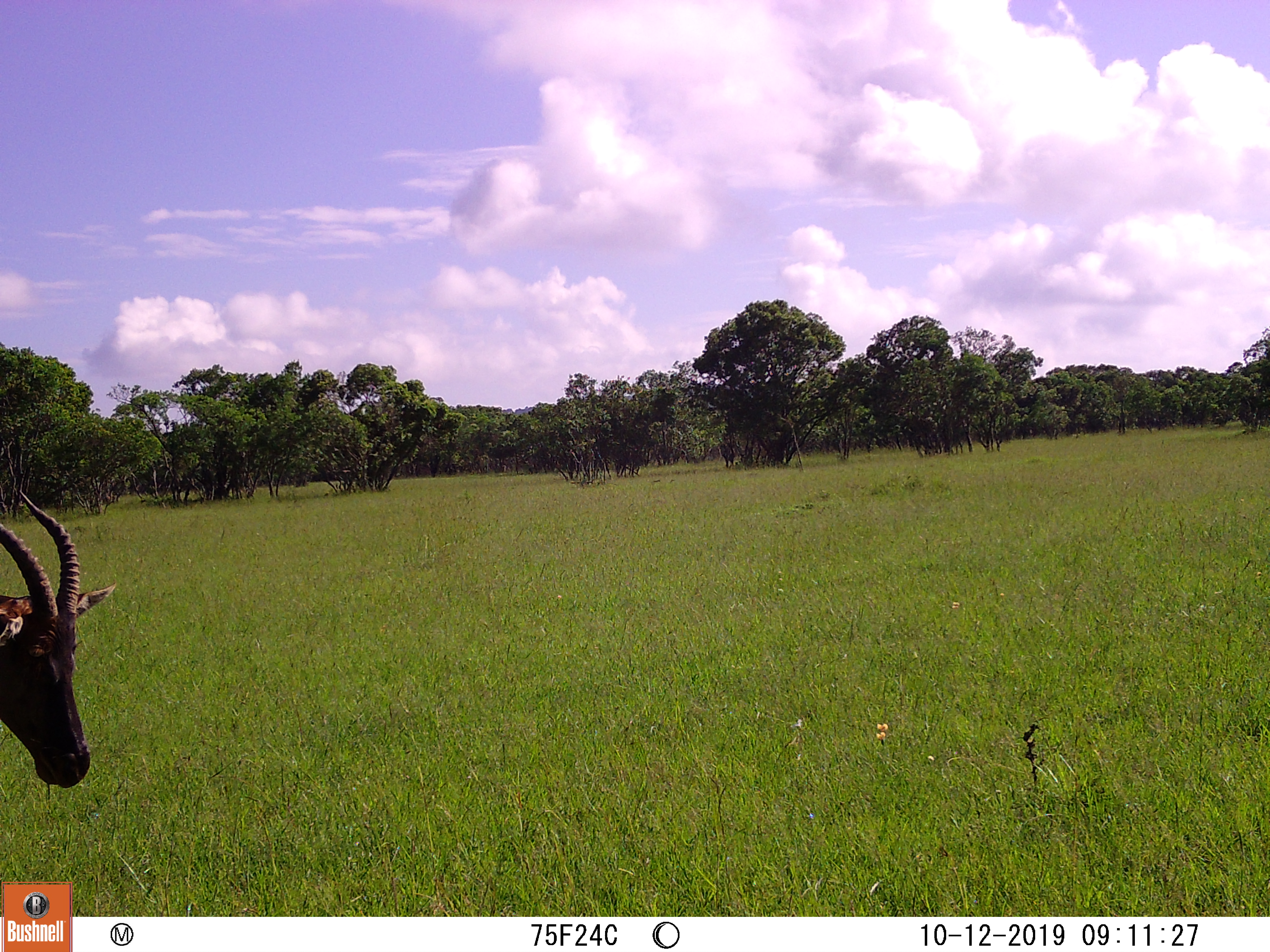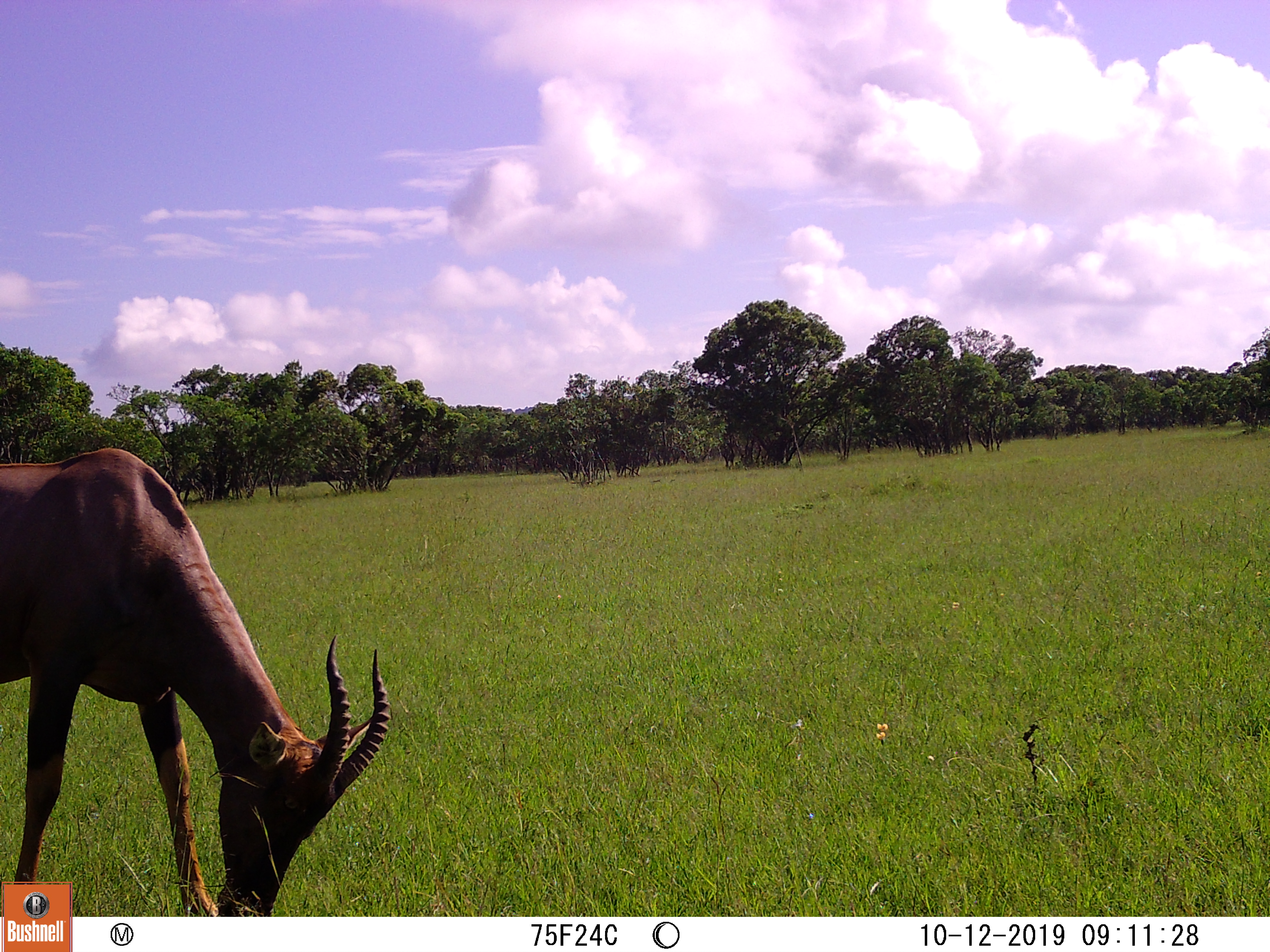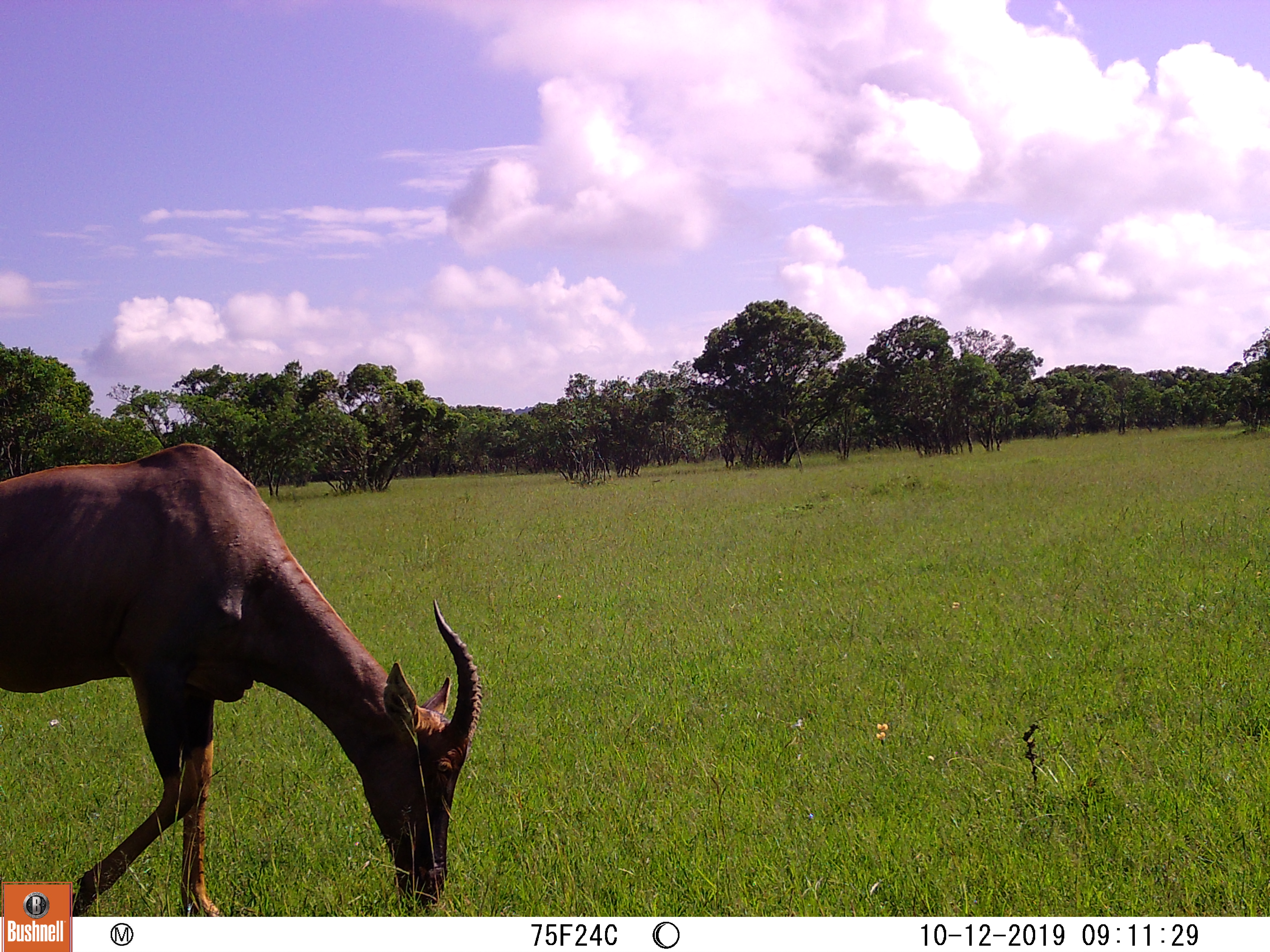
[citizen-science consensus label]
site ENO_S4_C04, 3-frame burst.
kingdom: Animalia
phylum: Chordata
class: Mammalia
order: Artiodactyla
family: Bovidae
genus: Damaliscus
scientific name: Damaliscus lunatus jimela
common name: topi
Topi (Damaliscus lunatus jimela), count 1. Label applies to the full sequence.